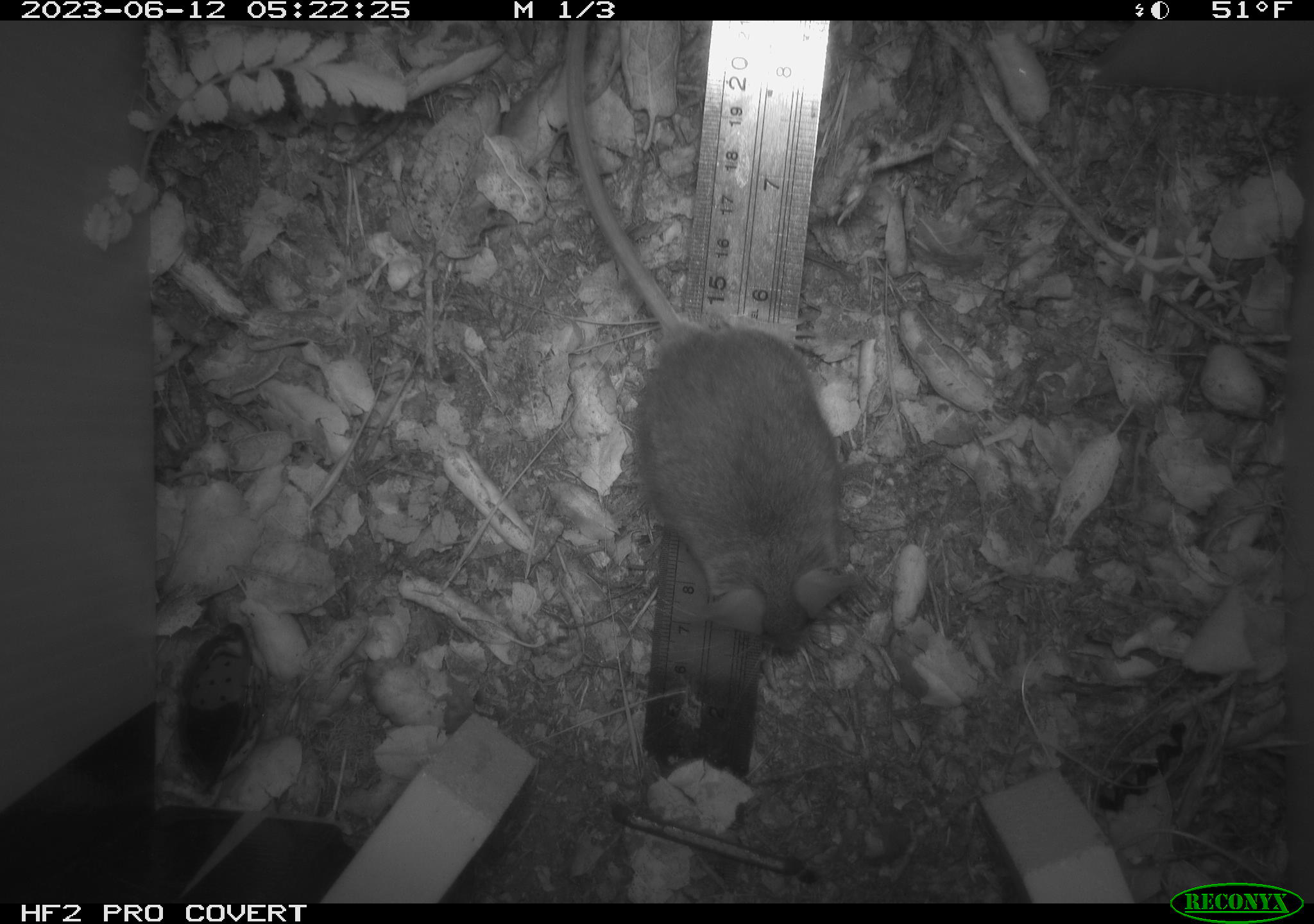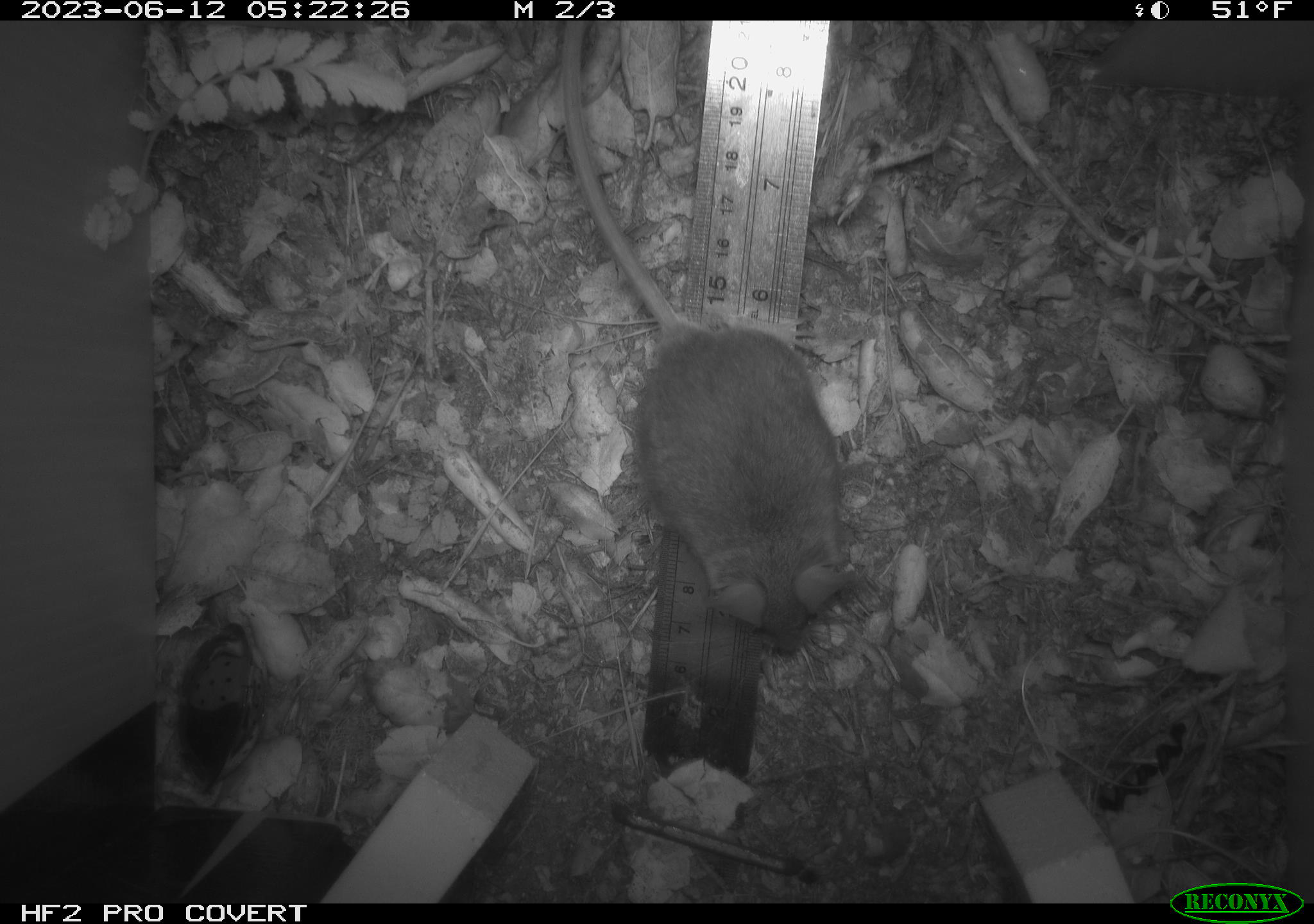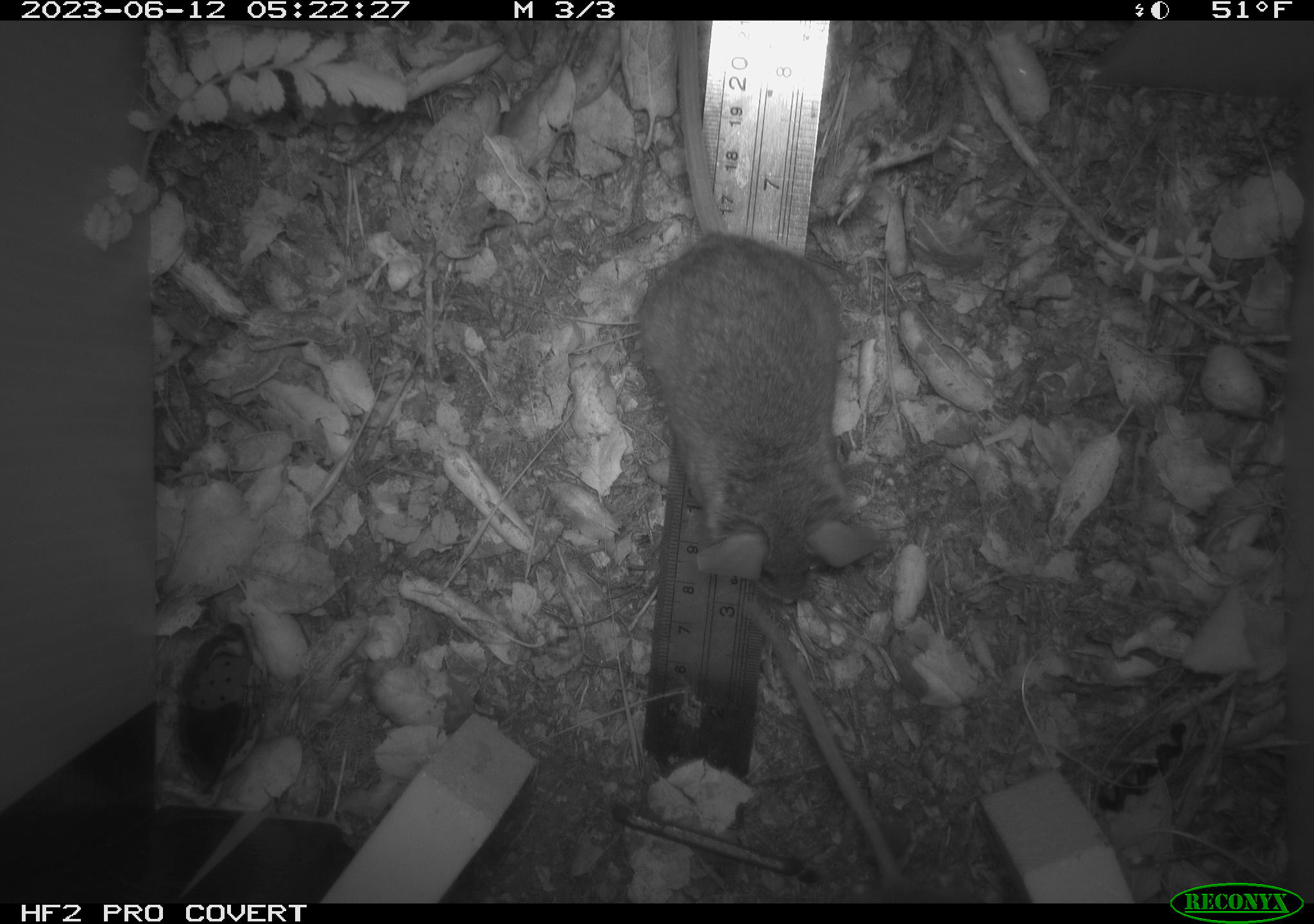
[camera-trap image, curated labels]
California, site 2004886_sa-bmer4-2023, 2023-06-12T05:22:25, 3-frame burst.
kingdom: Animalia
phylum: Chordata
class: Mammalia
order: Rodentia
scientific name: Rodentia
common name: mouse species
Mouse species (Rodentia).